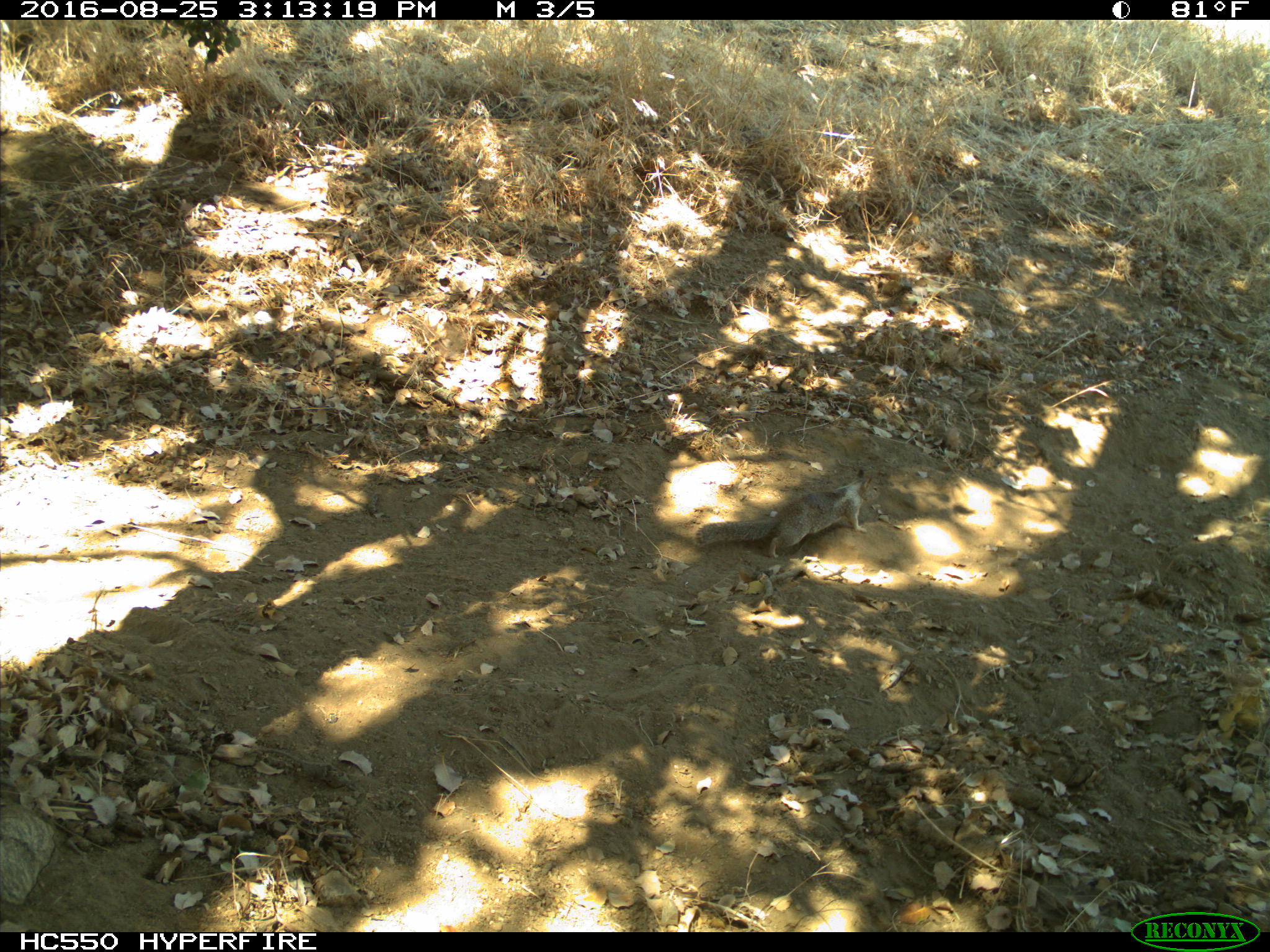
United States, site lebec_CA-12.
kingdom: Animalia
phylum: Chordata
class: Mammalia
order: Rodentia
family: Sciuridae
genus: Otospermophilus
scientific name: Otospermophilus beecheyi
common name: california ground squirrel